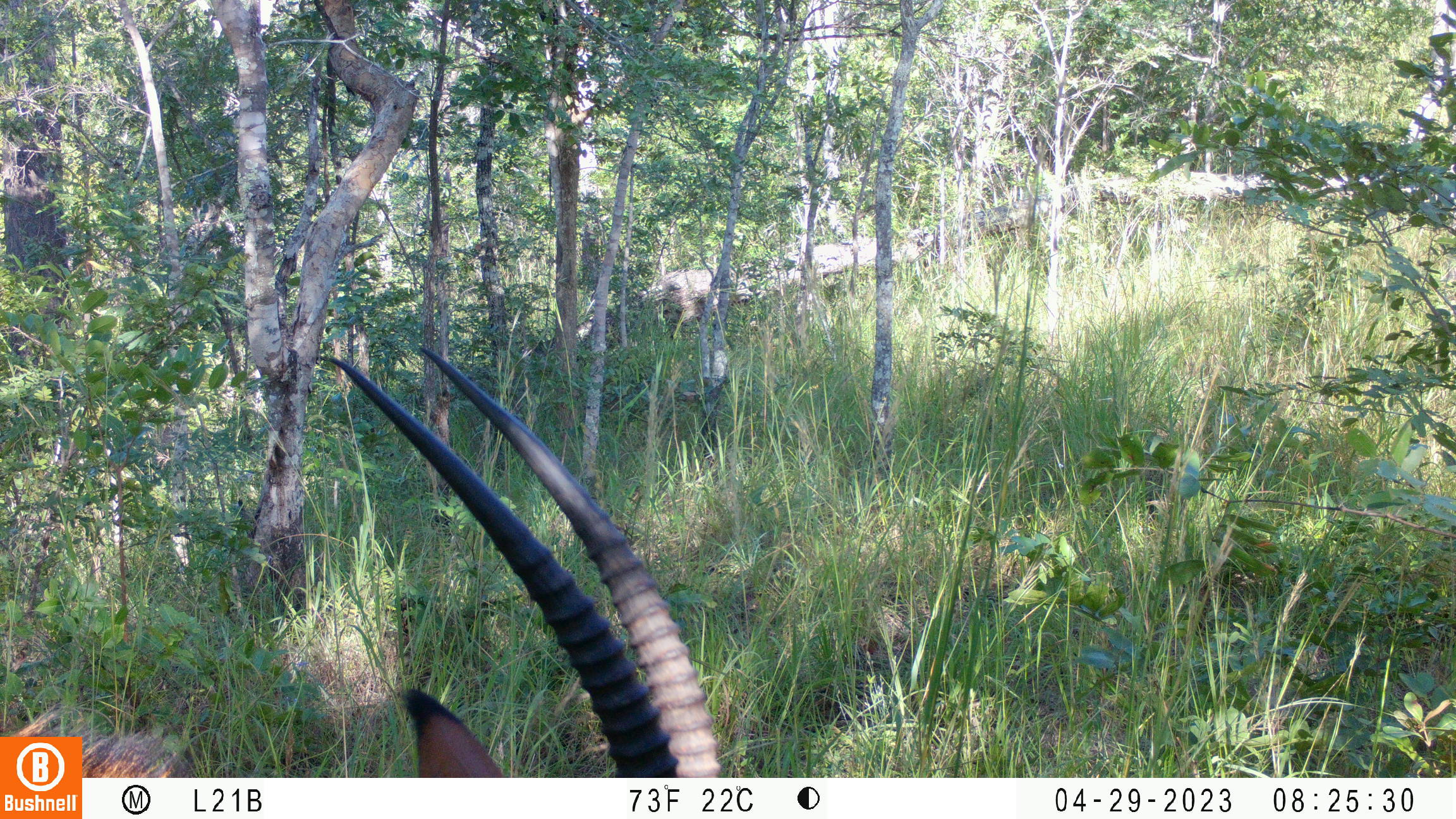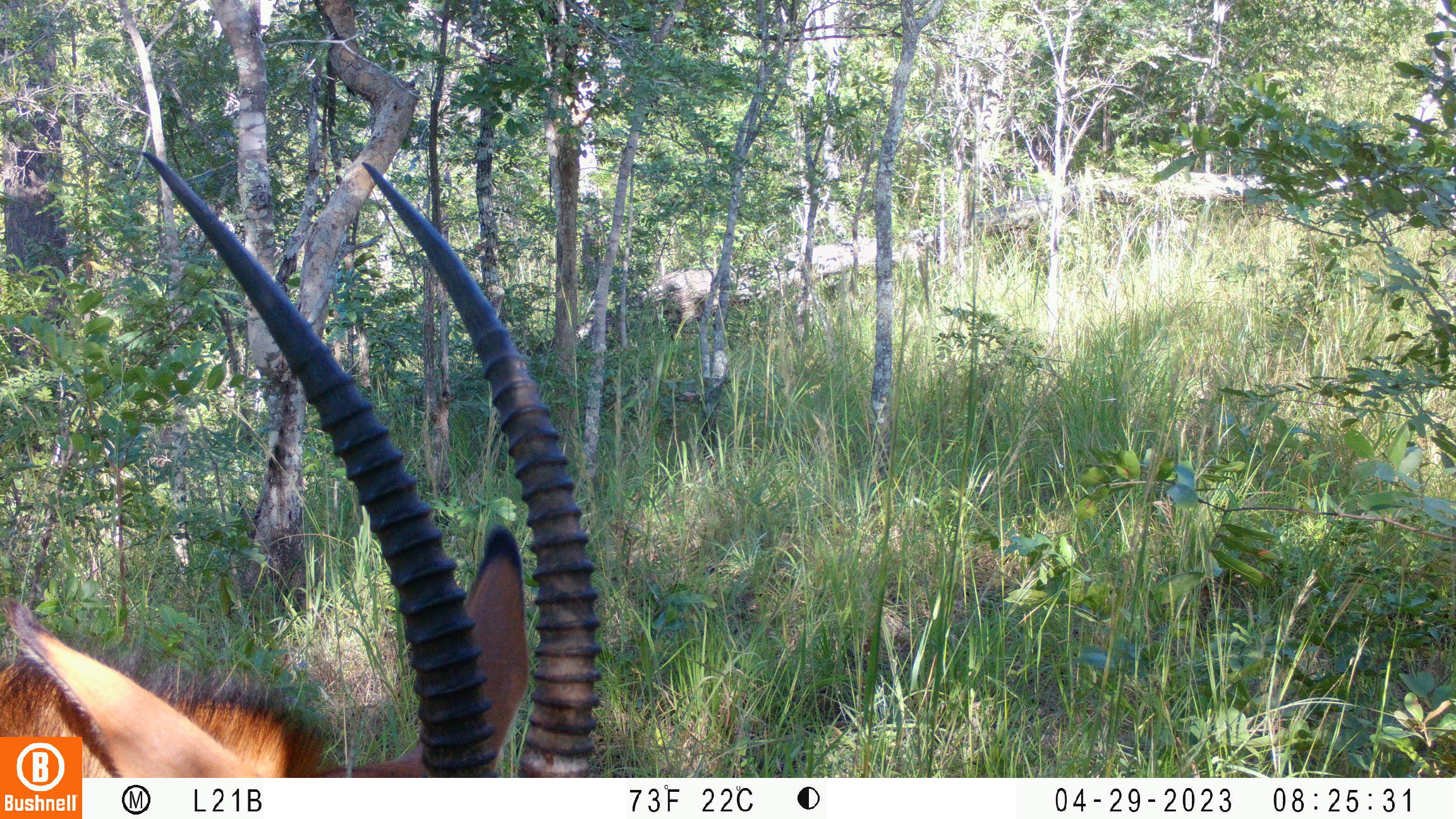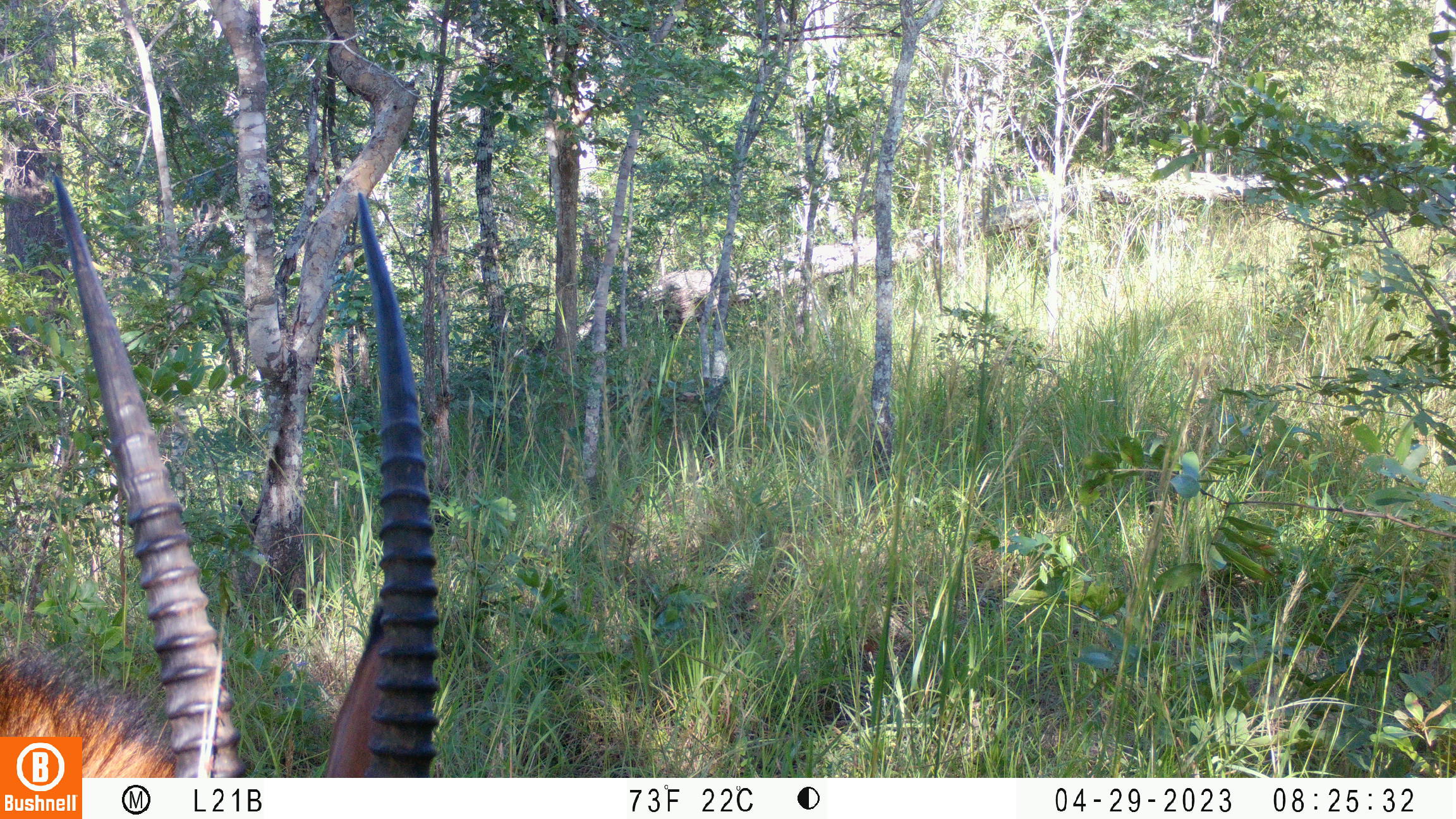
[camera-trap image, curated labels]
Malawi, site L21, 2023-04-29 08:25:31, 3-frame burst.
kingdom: Animalia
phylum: Chordata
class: Mammalia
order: Artiodactyla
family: Bovidae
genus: Hippotragus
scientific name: Hippotragus niger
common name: sable antelope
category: sable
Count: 1.